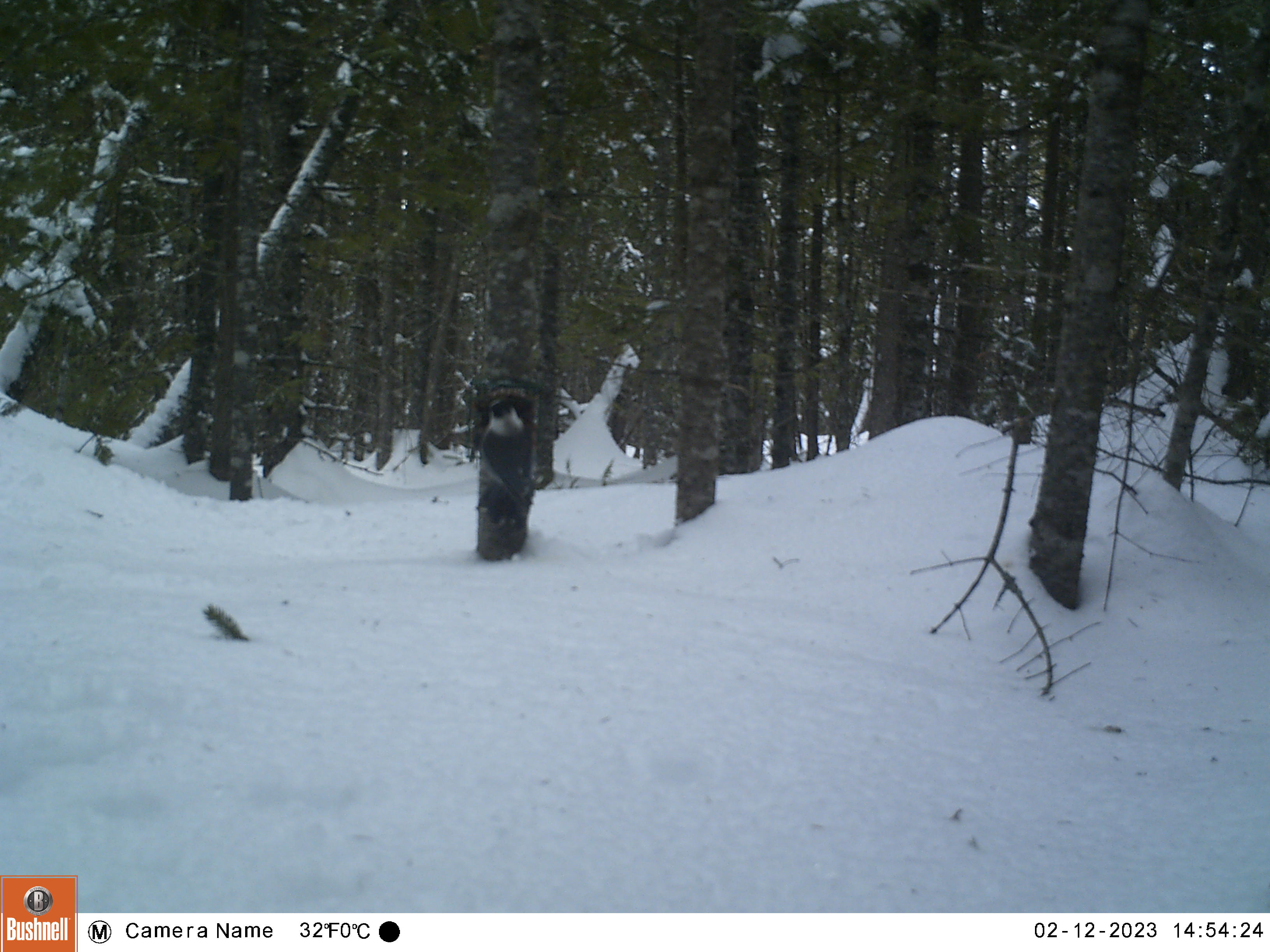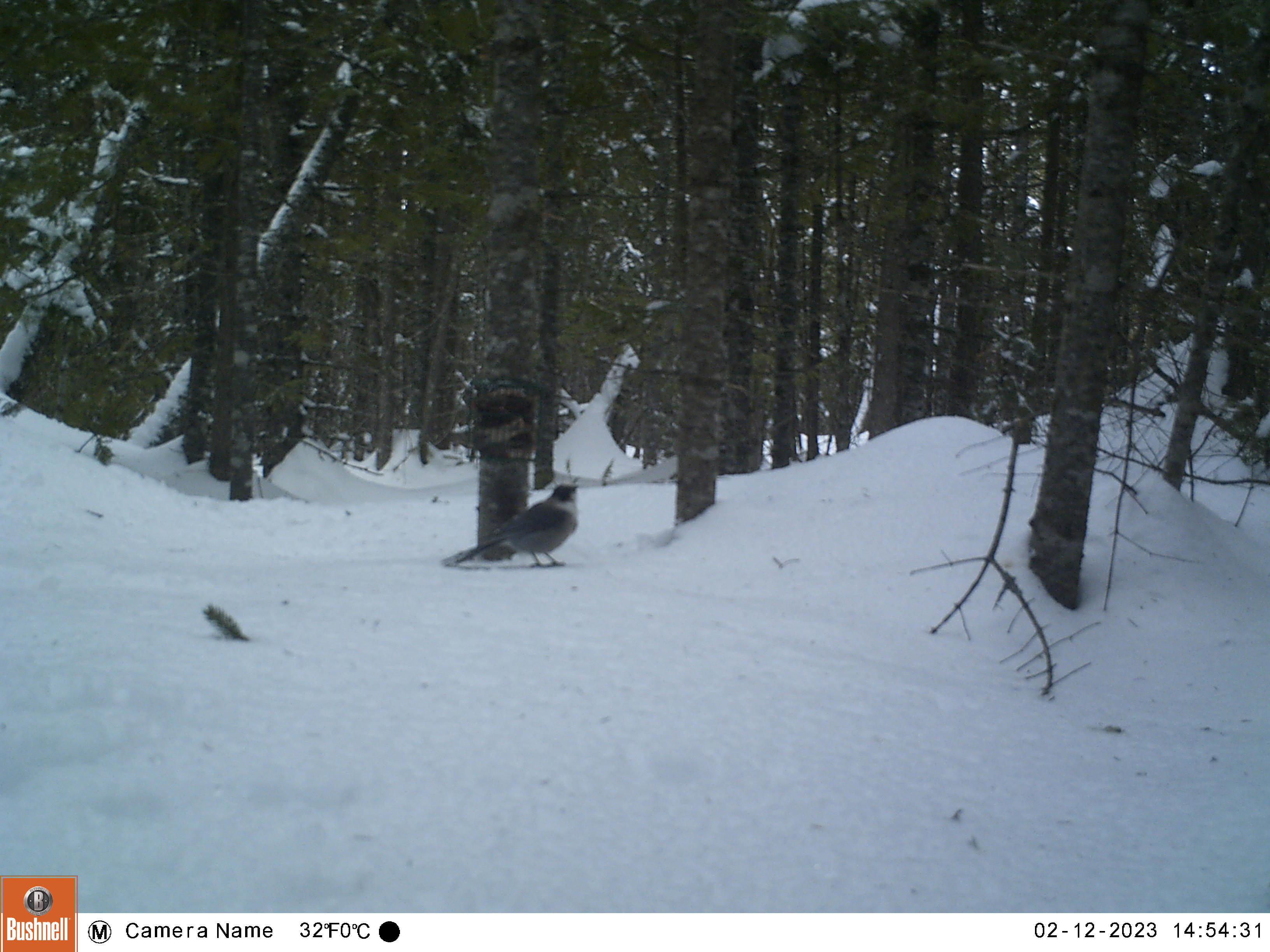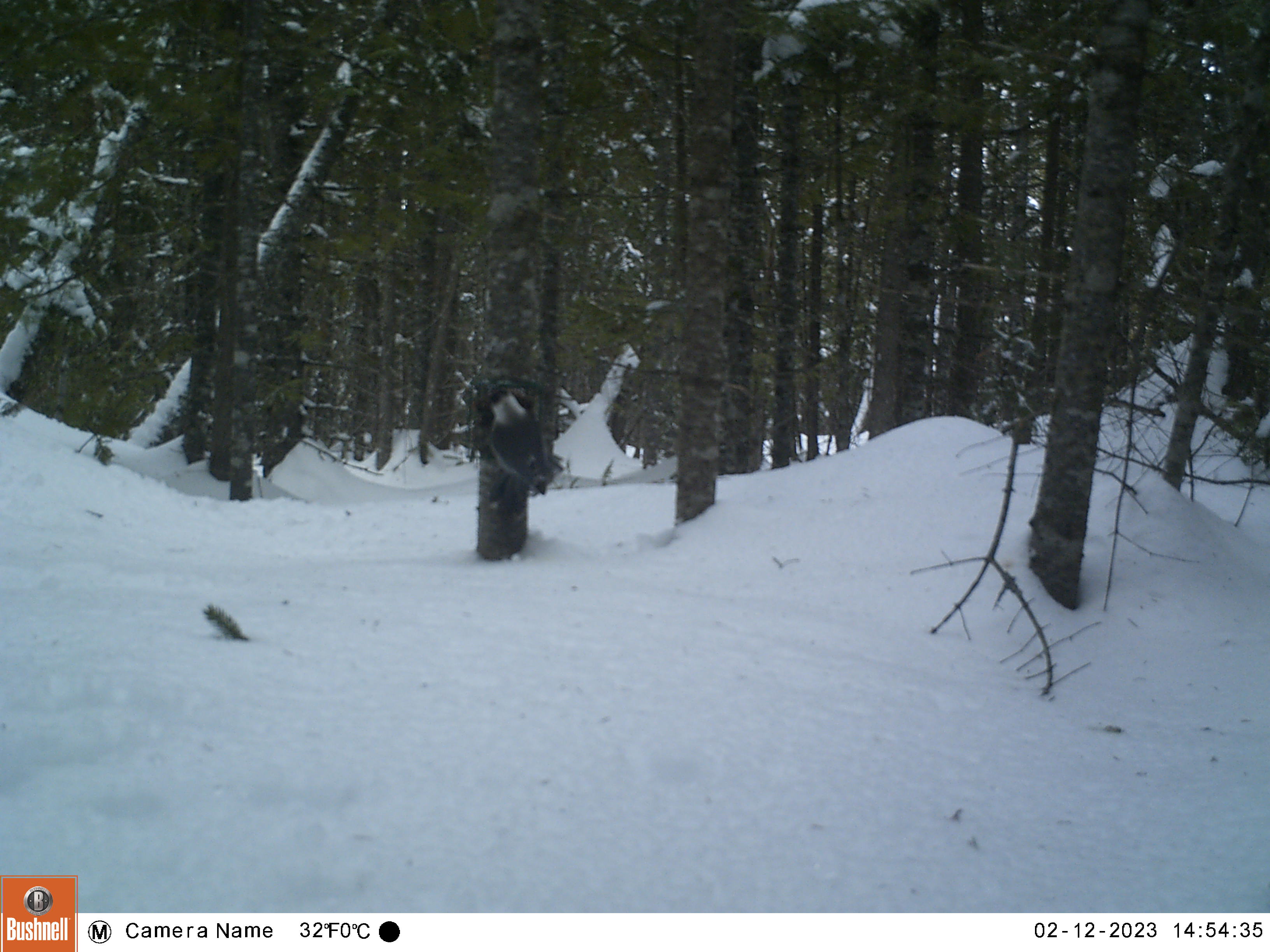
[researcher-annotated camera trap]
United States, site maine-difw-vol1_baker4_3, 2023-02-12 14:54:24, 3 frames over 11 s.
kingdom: Animalia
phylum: Chordata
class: Aves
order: Passeriformes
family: Corvidae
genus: Perisoreus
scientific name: Perisoreus canadensis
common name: canada jay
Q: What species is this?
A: Canada jay (Perisoreus canadensis).